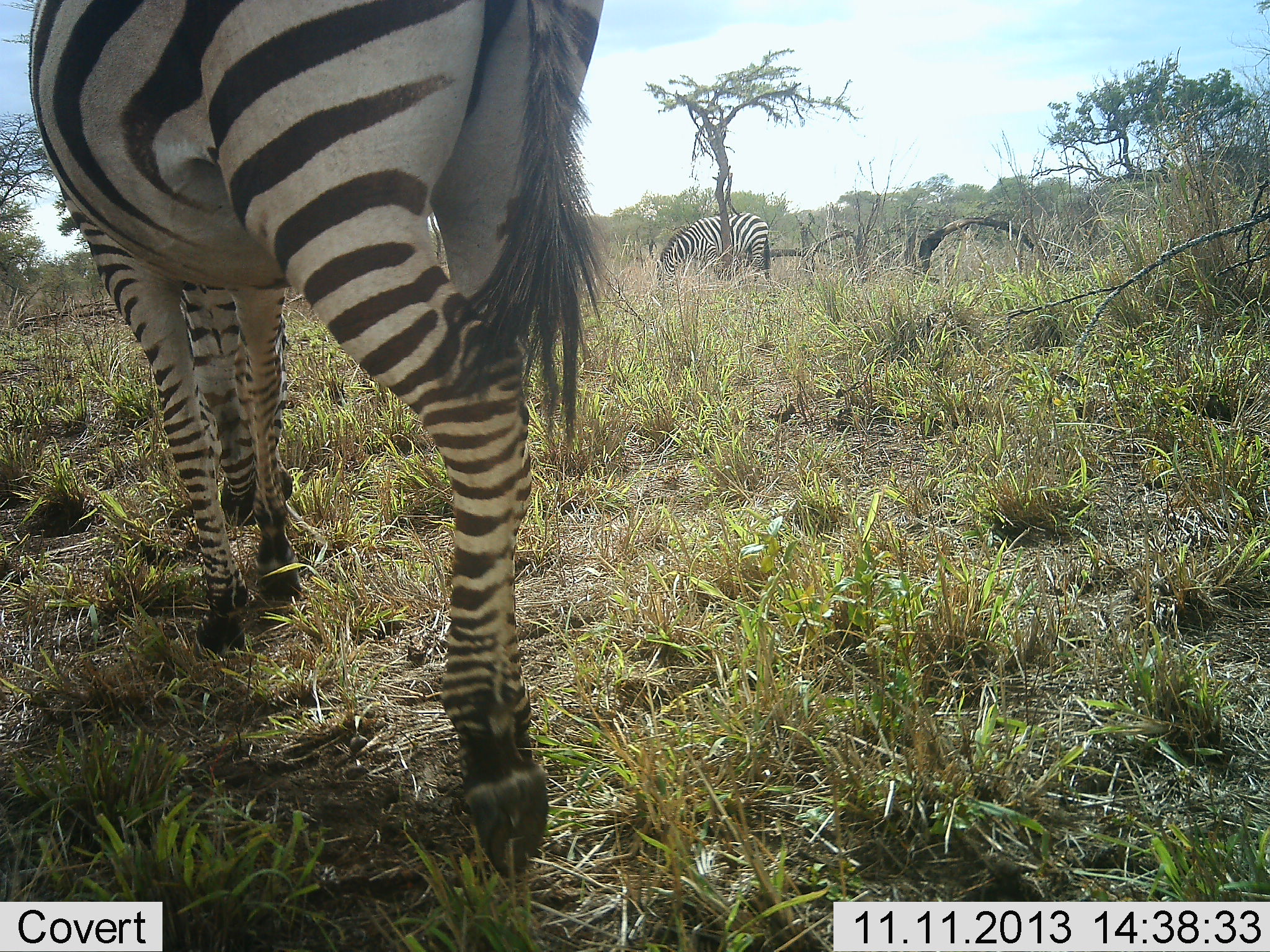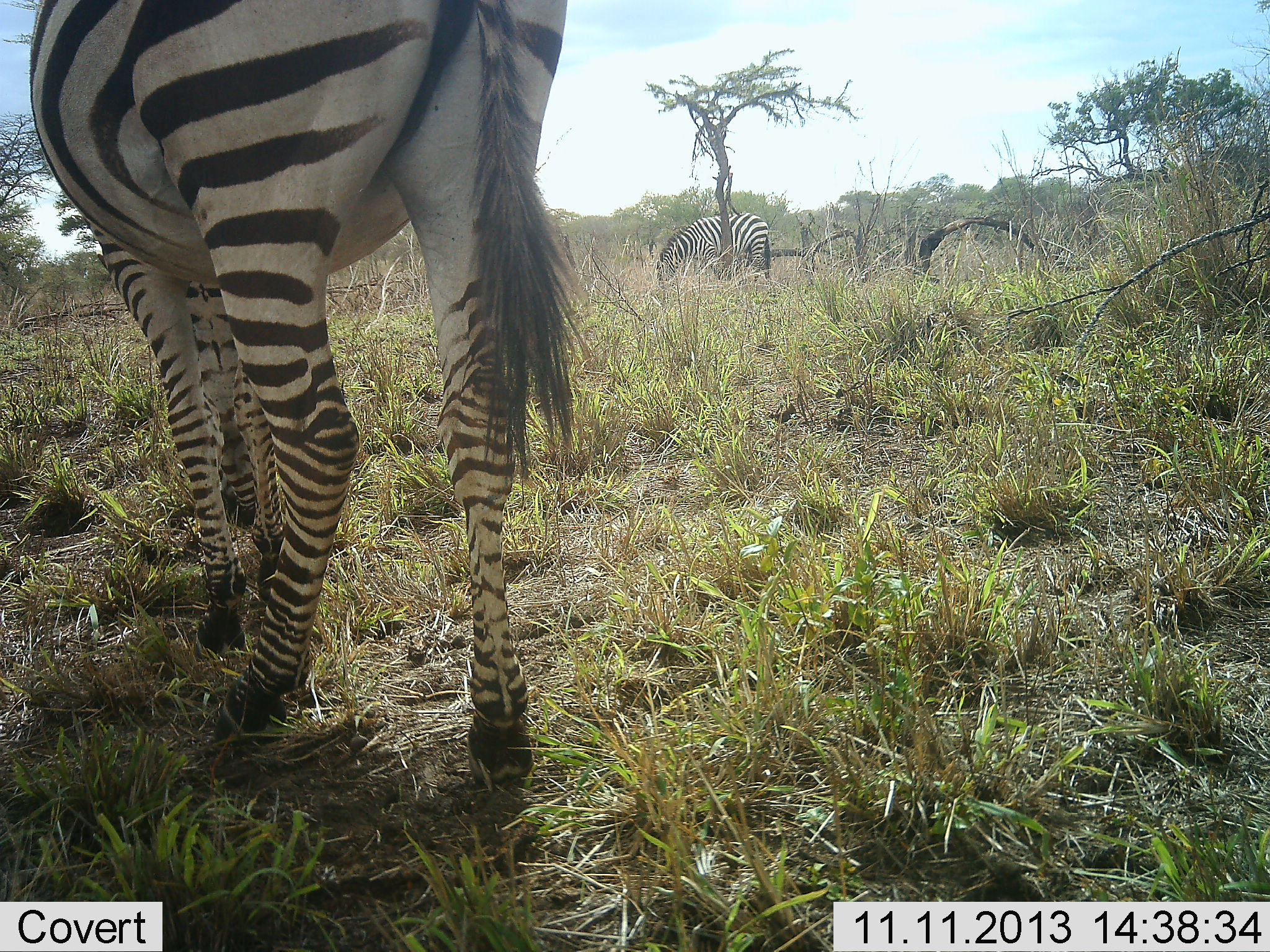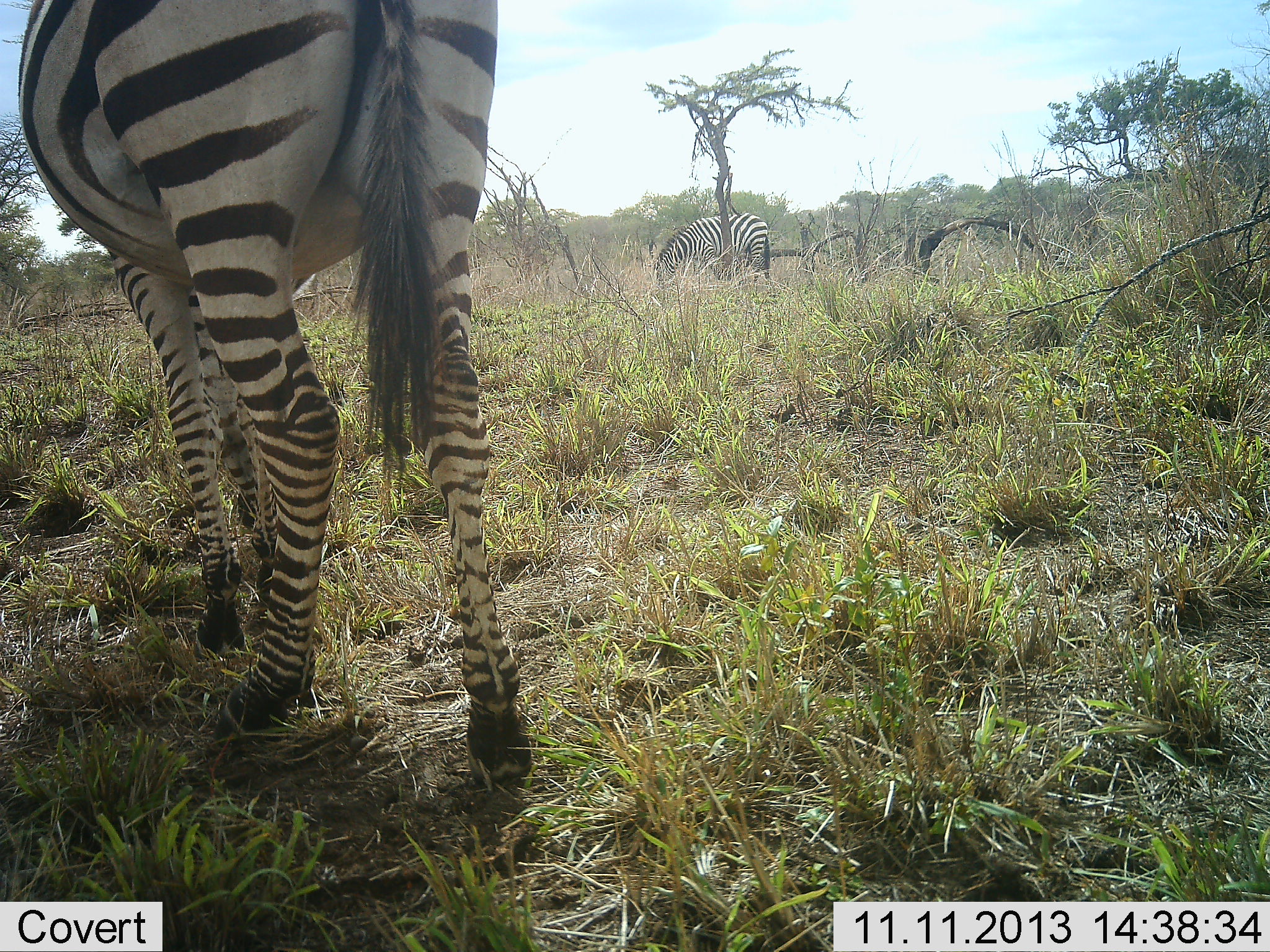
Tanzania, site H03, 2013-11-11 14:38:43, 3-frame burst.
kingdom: Animalia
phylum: Chordata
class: Mammalia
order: Perissodactyla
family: Equidae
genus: Equus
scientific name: Equus quagga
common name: plains zebra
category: zebra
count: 2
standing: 20%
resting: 0%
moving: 10%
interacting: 0%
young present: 10%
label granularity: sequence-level